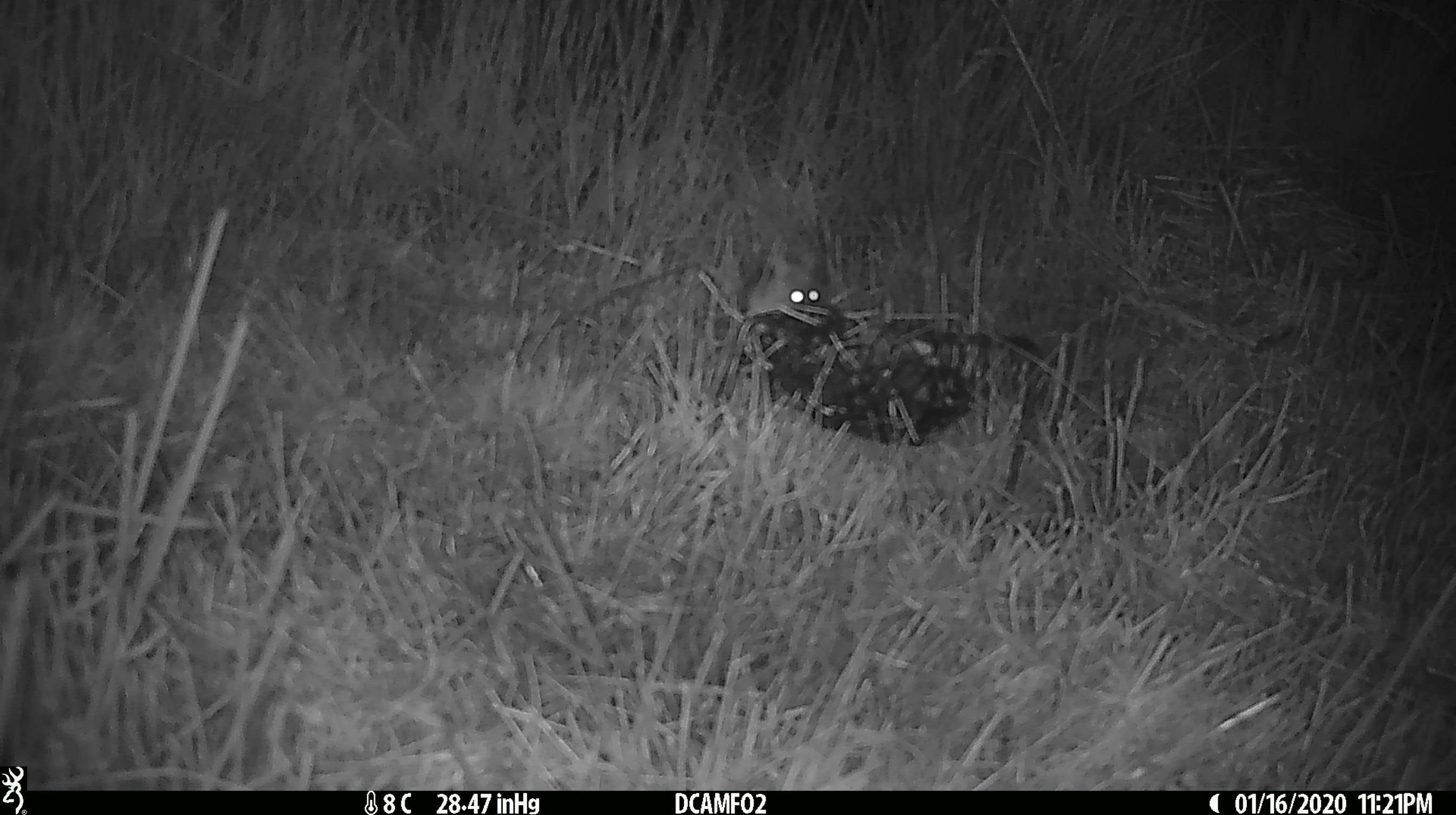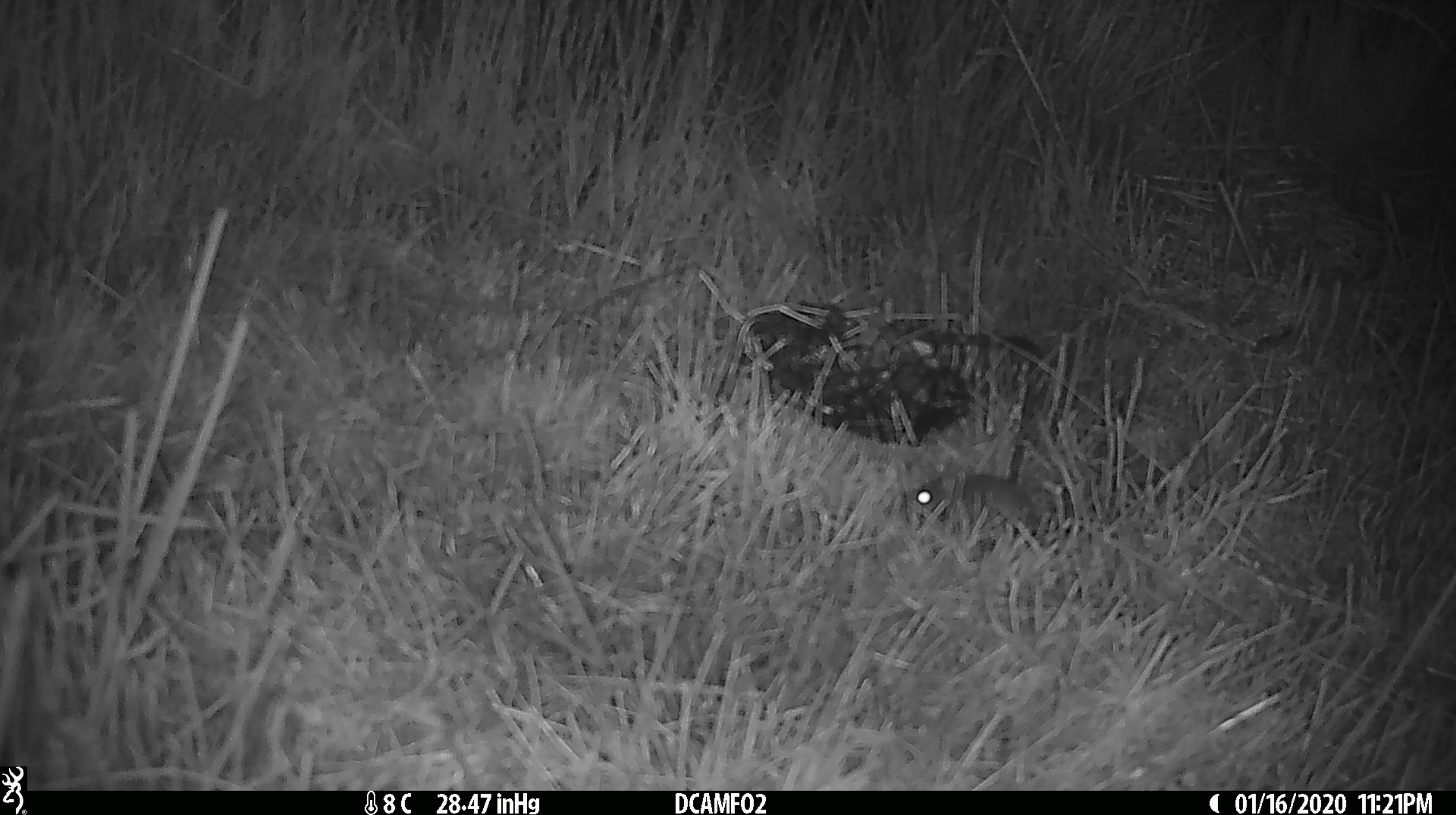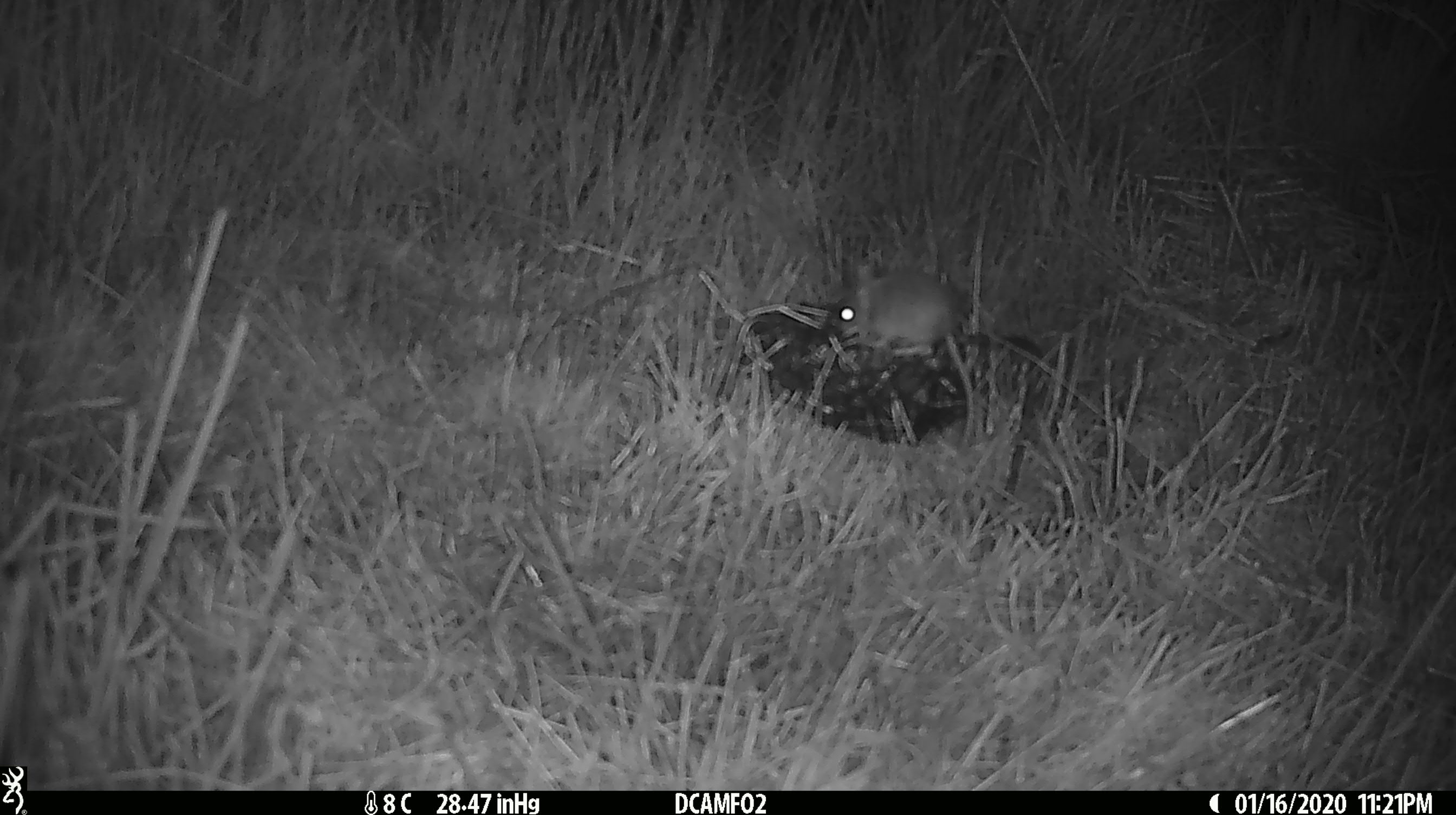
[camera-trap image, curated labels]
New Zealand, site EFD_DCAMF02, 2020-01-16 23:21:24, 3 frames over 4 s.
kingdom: Animalia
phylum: Chordata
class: Mammalia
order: Rodentia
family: Muridae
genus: Mus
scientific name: Mus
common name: mouse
Mouse (Mus).